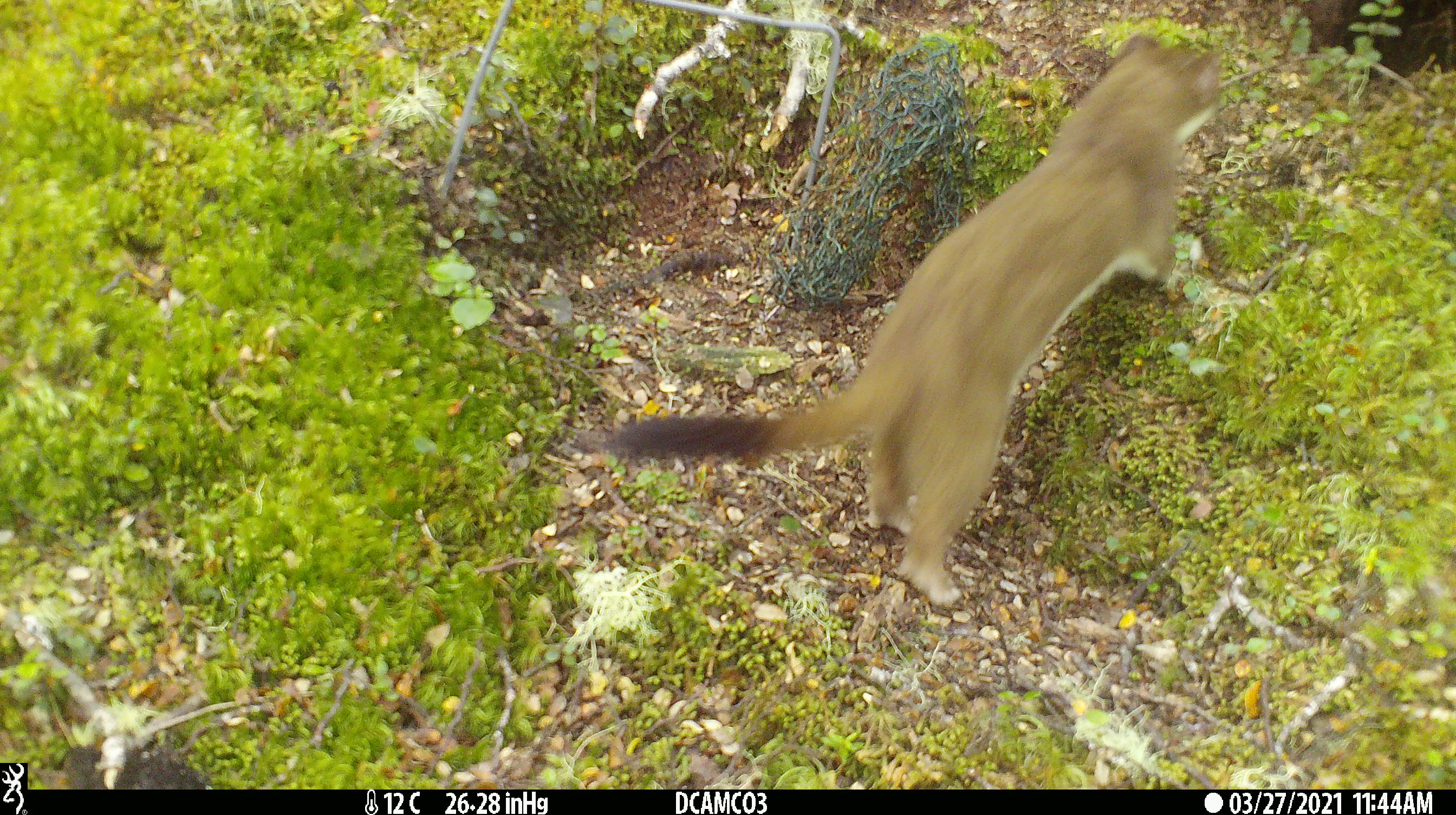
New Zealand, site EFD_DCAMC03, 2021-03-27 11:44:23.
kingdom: Animalia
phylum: Chordata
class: Mammalia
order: Carnivora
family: Mustelidae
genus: Mustela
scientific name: Mustela erminea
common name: stoat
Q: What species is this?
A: Stoat (Mustela erminea).